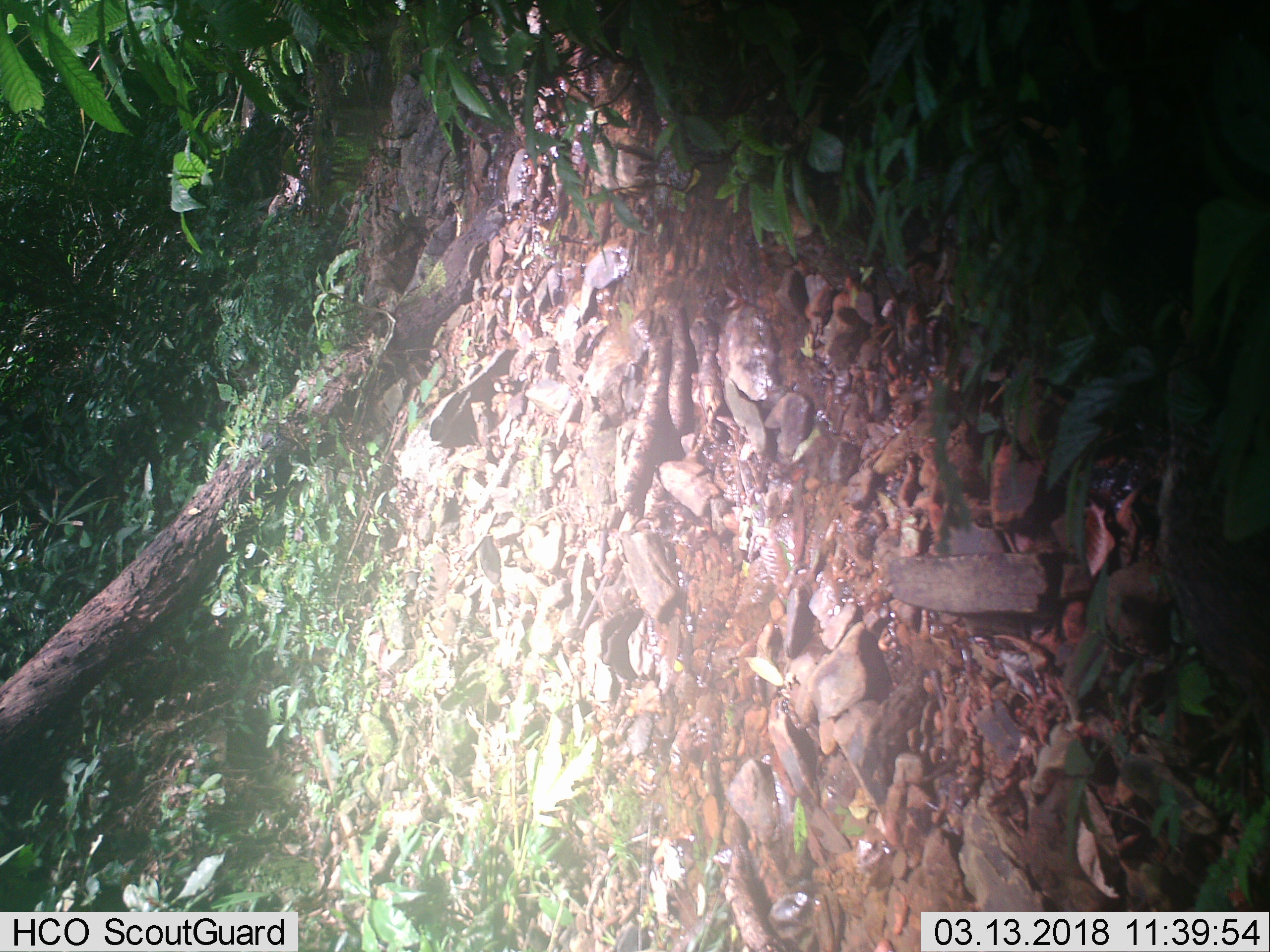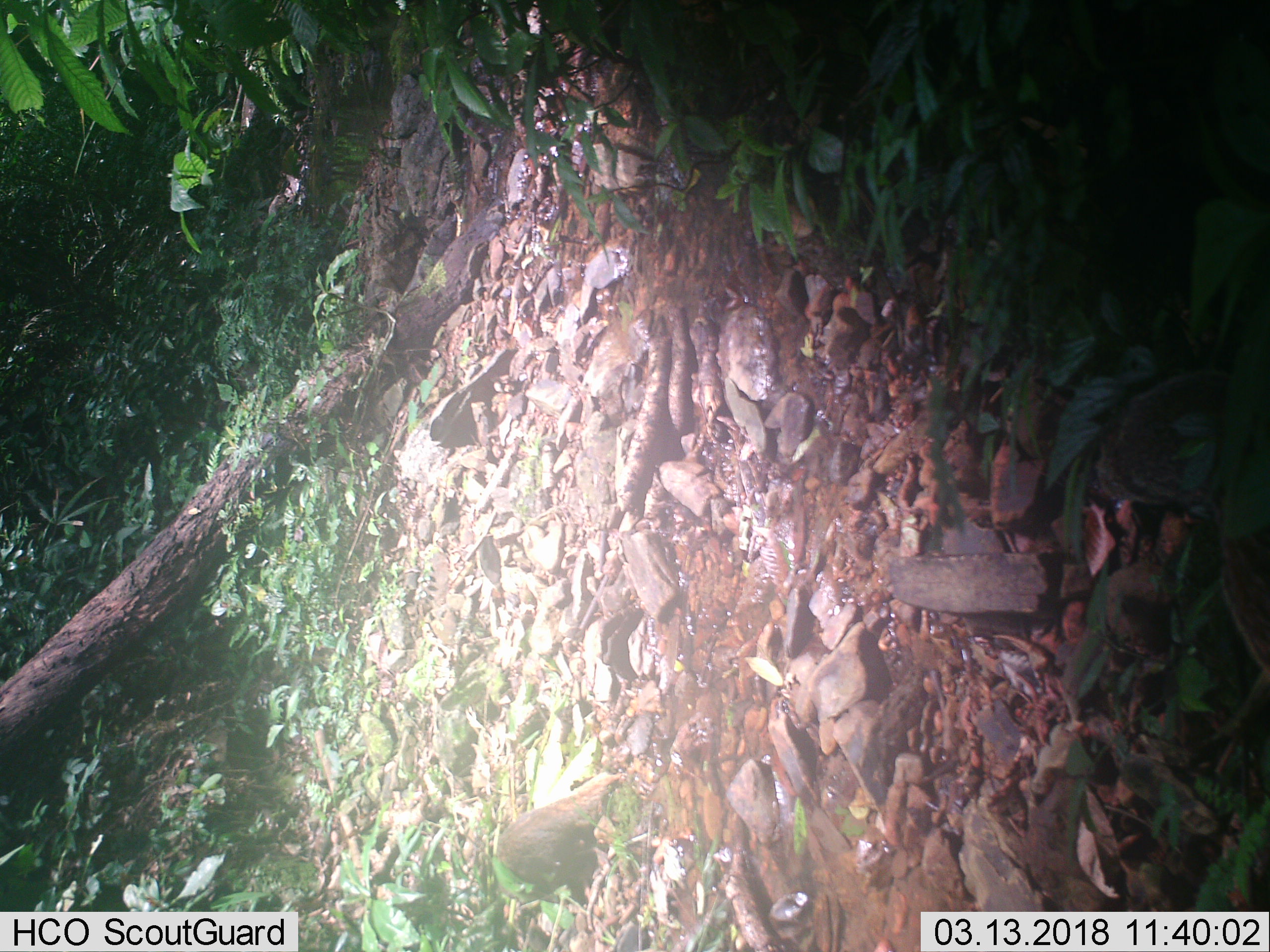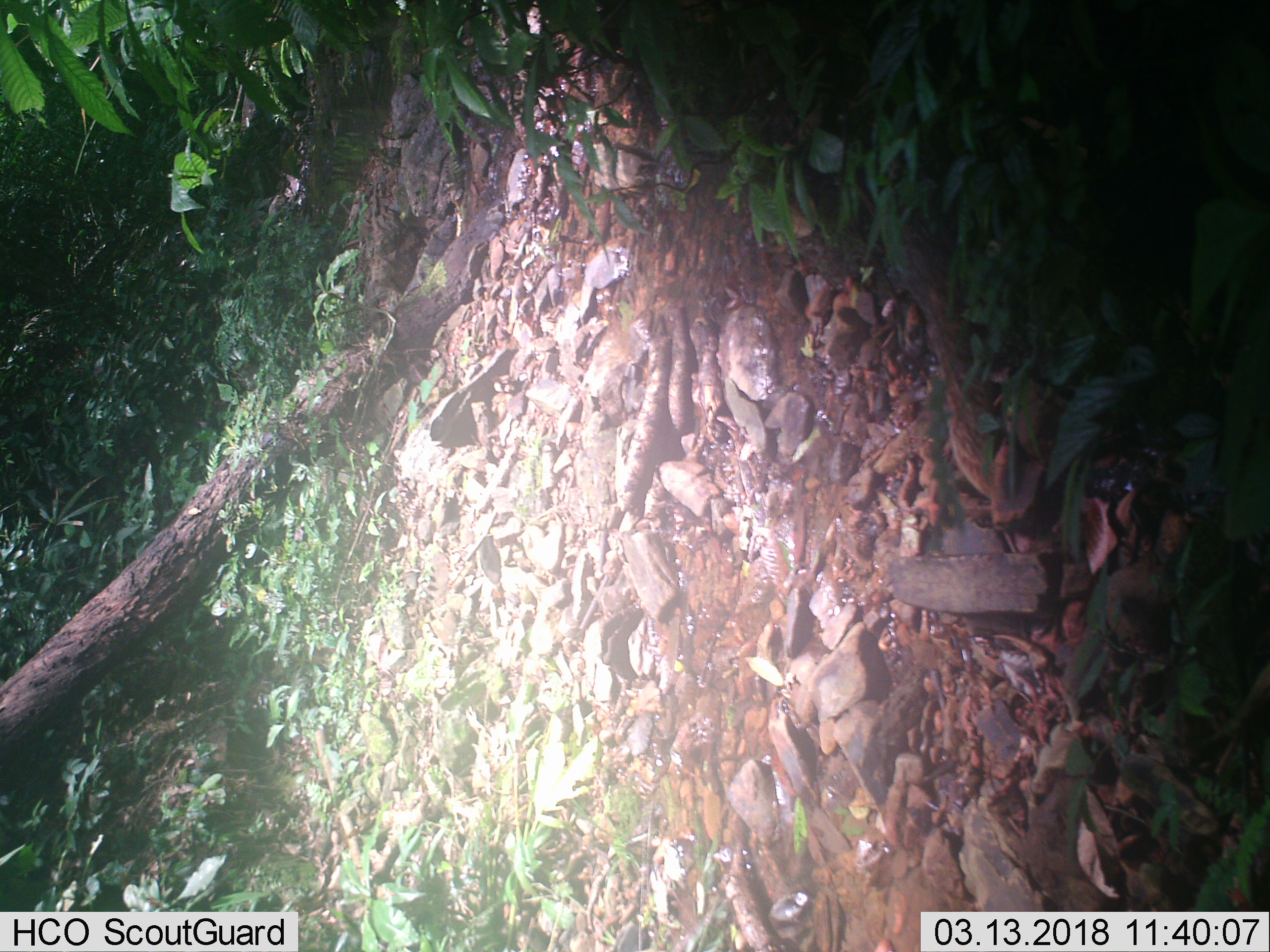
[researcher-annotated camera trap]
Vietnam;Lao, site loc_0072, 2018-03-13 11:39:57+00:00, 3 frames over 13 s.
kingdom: Animalia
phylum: Chordata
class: Mammalia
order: Primates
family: Cercopithecidae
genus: Macaca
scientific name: Macaca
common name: macaques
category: assam or rhesus macaque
Assam or rhesus macaque (macaques) (Macaca). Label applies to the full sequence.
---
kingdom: Animalia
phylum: Chordata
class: Mammalia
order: Rodentia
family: Hystricidae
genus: Atherurus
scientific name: Atherurus macrourus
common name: asiatic brush-tailed porcupine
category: asiatic brush tailed porcupine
Asiatic brush tailed porcupine (asiatic brush-tailed porcupine) (Atherurus macrourus). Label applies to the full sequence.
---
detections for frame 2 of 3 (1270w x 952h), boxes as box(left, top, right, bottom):
asiatic brush tailed porcupine: box(497, 772, 626, 888)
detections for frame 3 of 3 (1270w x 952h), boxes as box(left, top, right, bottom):
asiatic brush tailed porcupine: box(899, 211, 1027, 523)